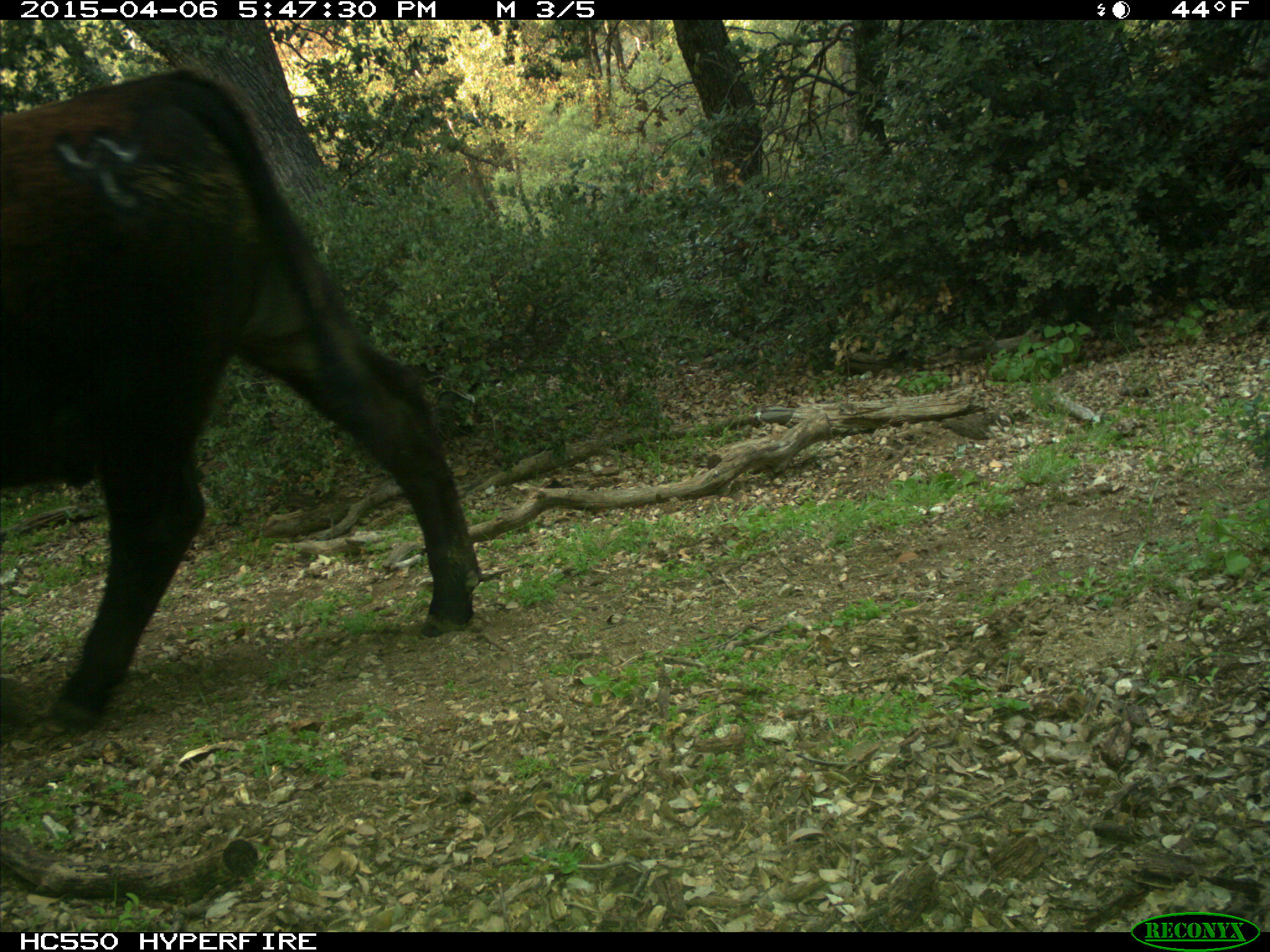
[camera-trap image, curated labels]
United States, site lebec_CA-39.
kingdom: Animalia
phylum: Chordata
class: Mammalia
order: Artiodactyla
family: Bovidae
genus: Bos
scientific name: Bos taurus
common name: domestic cow